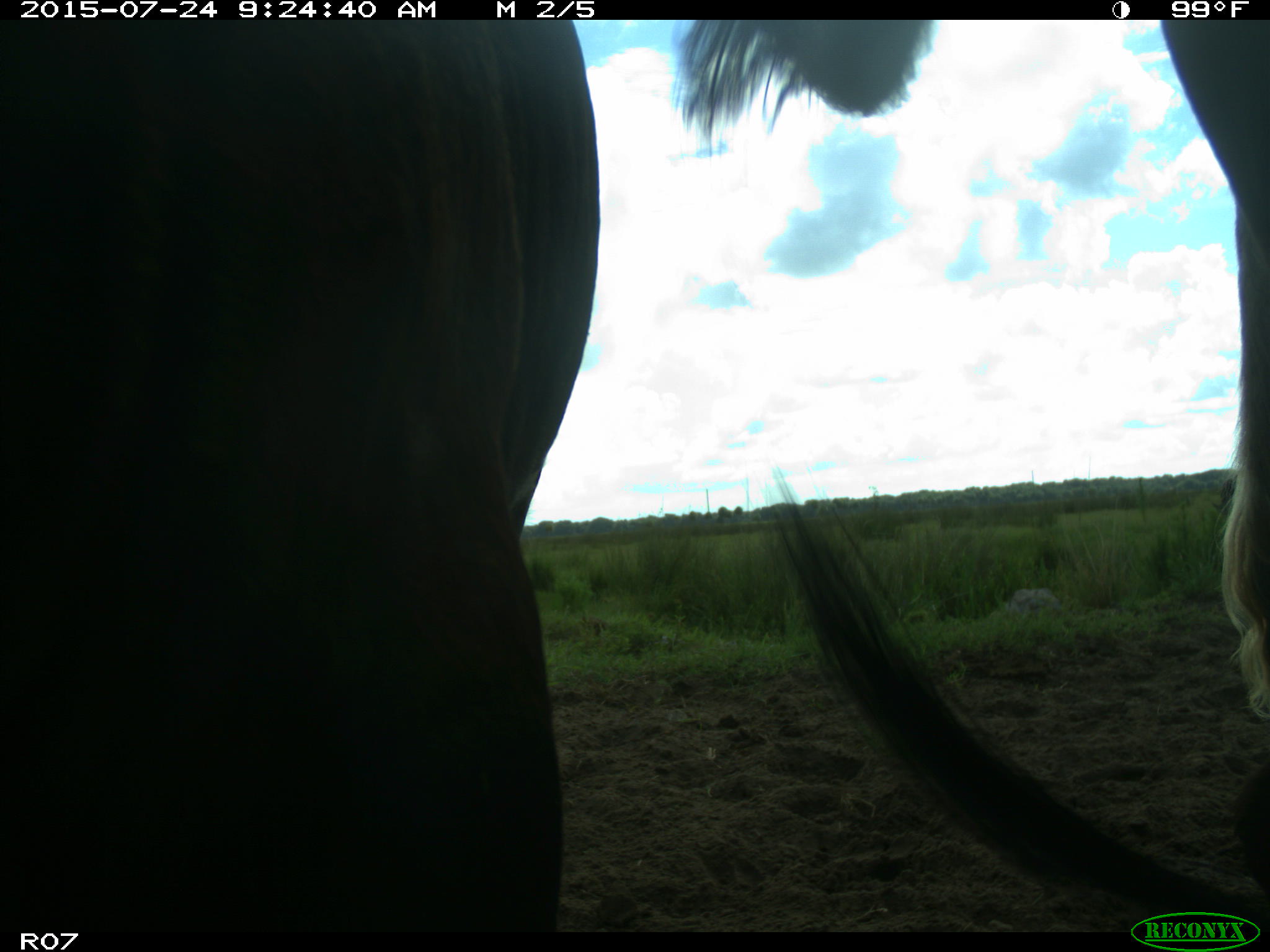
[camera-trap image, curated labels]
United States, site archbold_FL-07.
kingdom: Animalia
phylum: Chordata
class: Mammalia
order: Artiodactyla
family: Bovidae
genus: Bos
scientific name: Bos taurus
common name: domestic cow